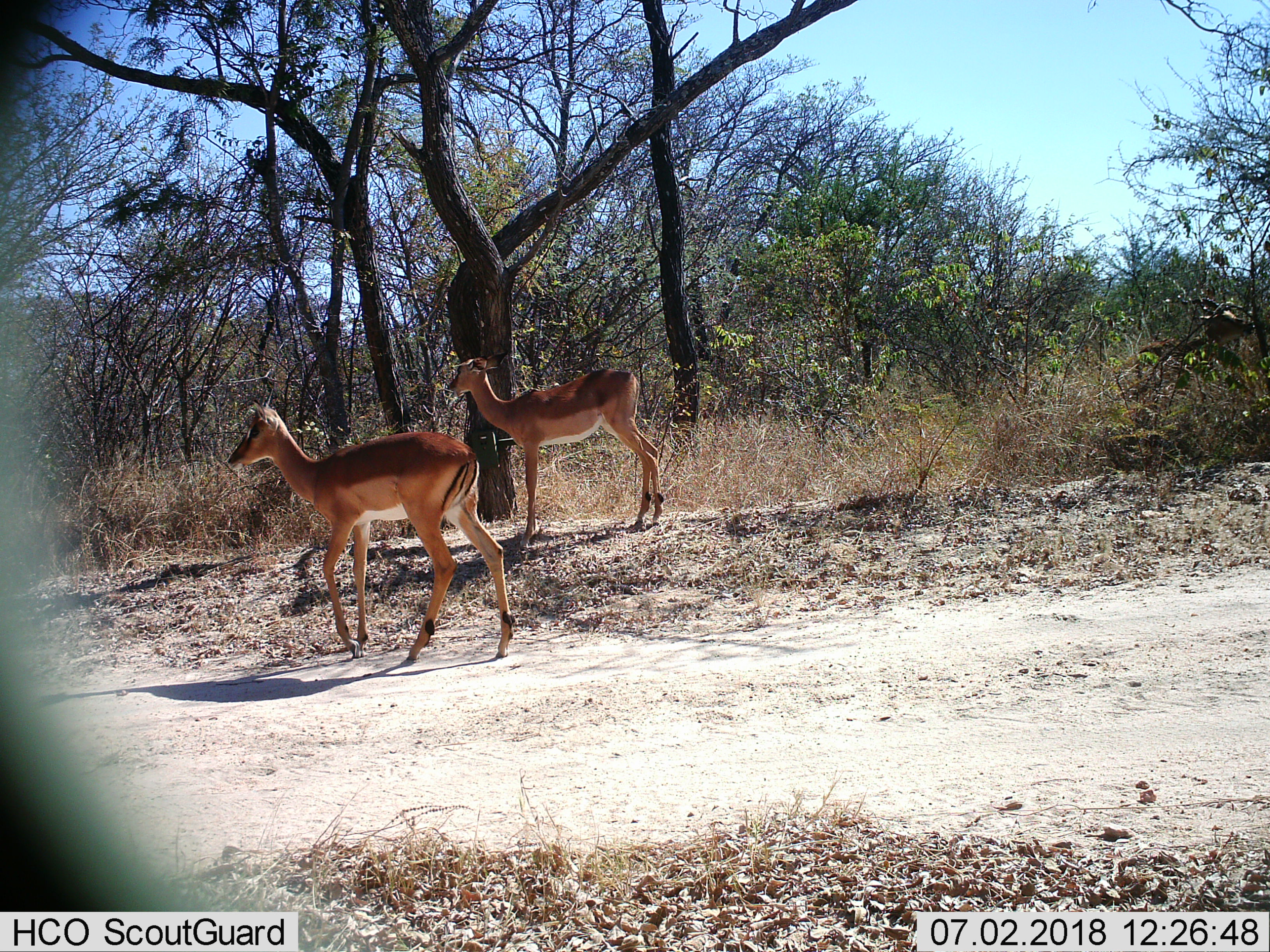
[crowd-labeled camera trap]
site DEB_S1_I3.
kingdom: Animalia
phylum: Chordata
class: Mammalia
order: Artiodactyla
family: Bovidae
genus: Aepyceros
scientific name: Aepyceros melampus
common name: impala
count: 2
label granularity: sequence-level